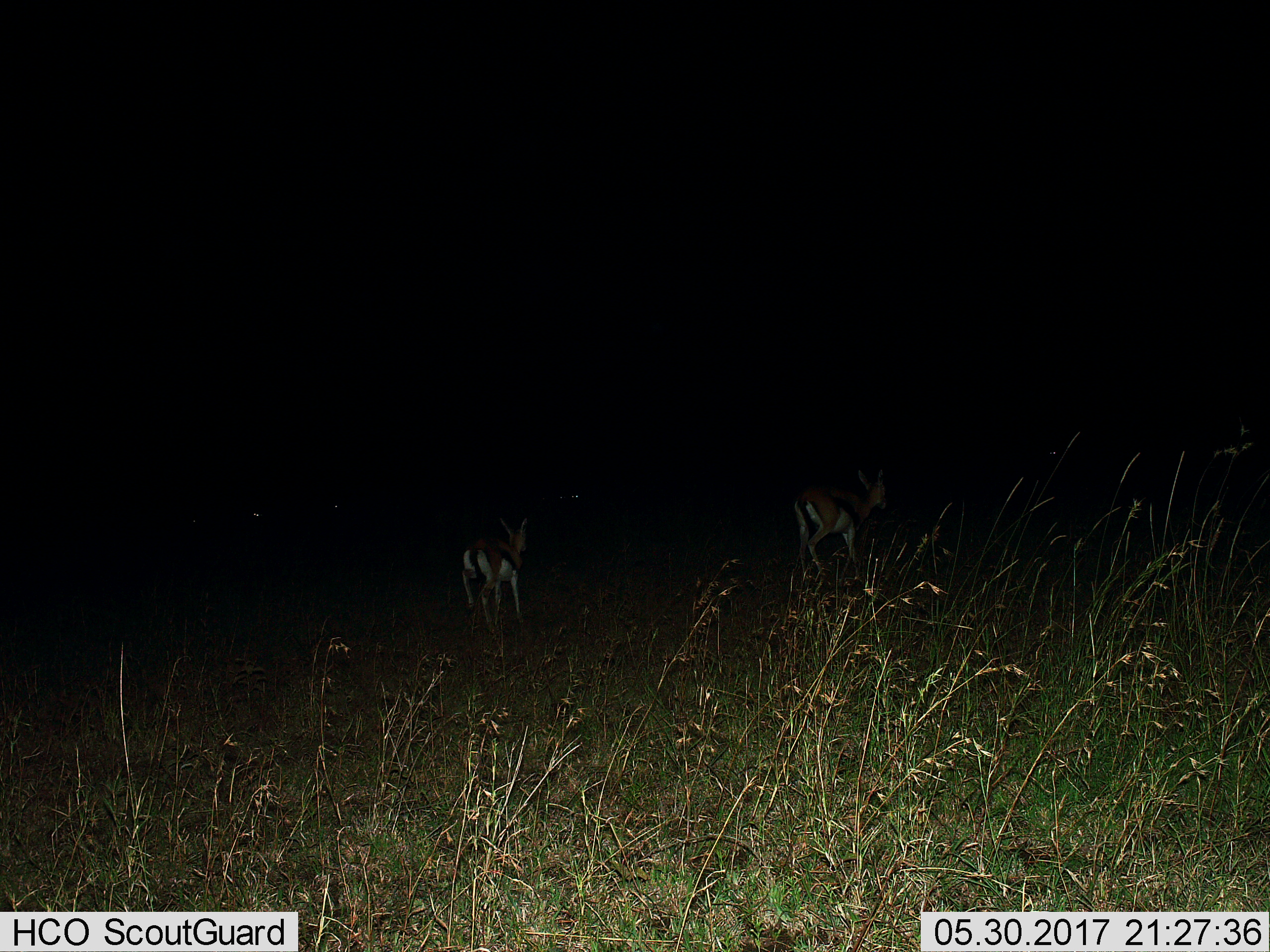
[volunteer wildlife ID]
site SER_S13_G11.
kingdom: Animalia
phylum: Chordata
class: Mammalia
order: Artiodactyla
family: Bovidae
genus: Eudorcas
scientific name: Eudorcas thomsonii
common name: thomson's gazelle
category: gazellethomsons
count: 2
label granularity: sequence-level